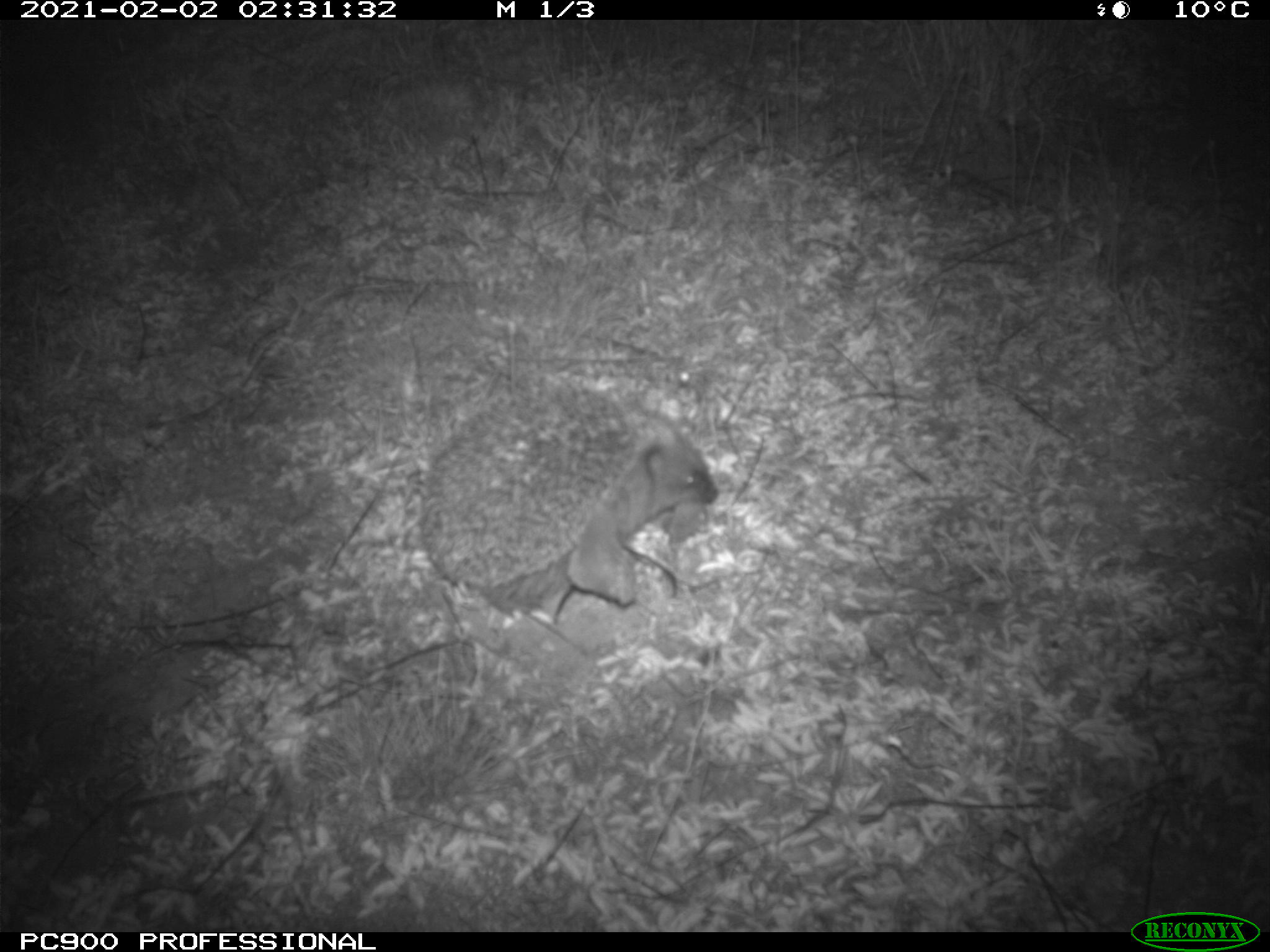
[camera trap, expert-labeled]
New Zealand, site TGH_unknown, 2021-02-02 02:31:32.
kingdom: Animalia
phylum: Chordata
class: Mammalia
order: Eulipotyphla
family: Erinaceidae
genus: Erinaceus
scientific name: Erinaceus europaeus europaeus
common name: european hedgehog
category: hedgehog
Hedgehog (european hedgehog) (Erinaceus europaeus europaeus).